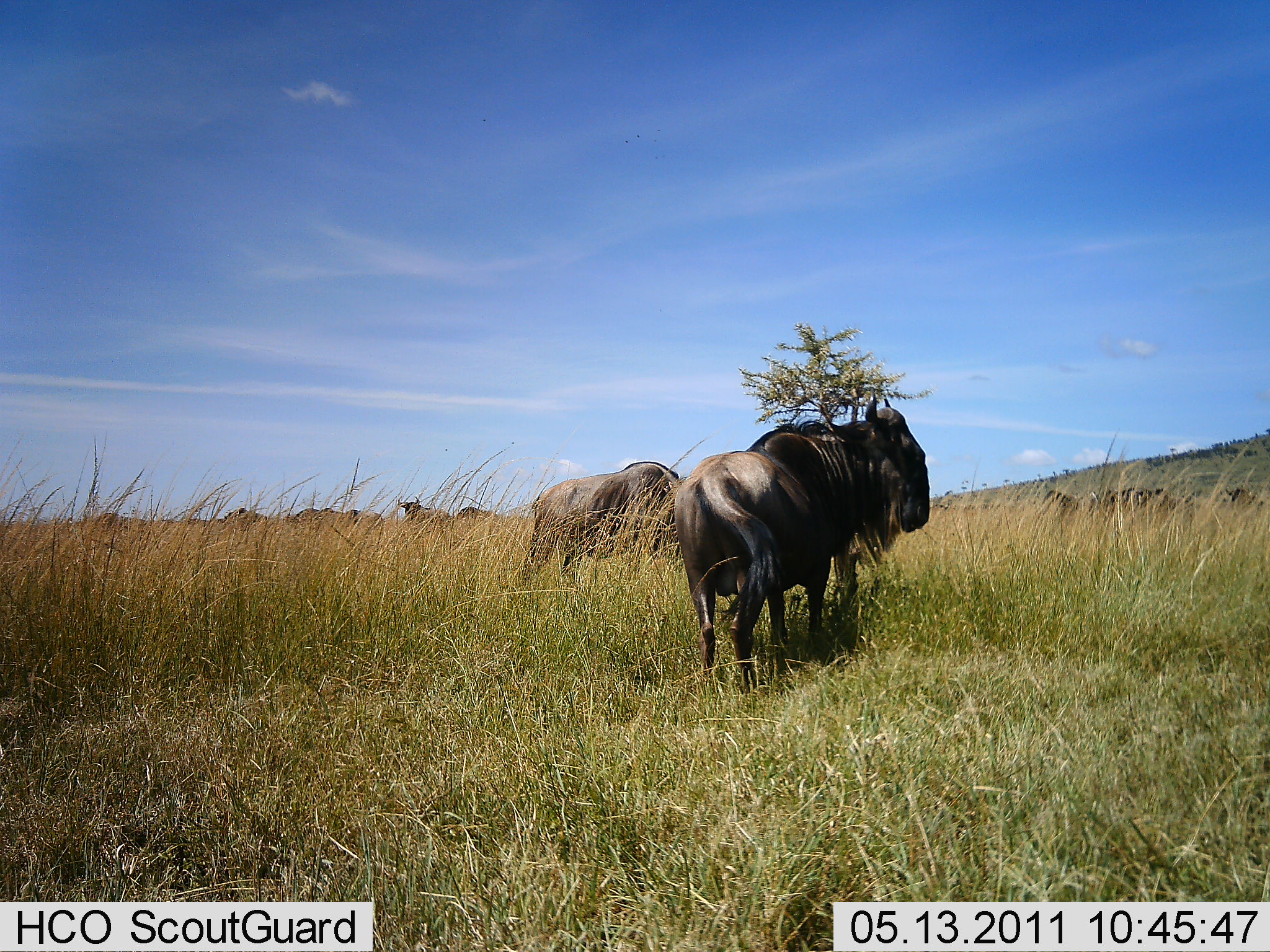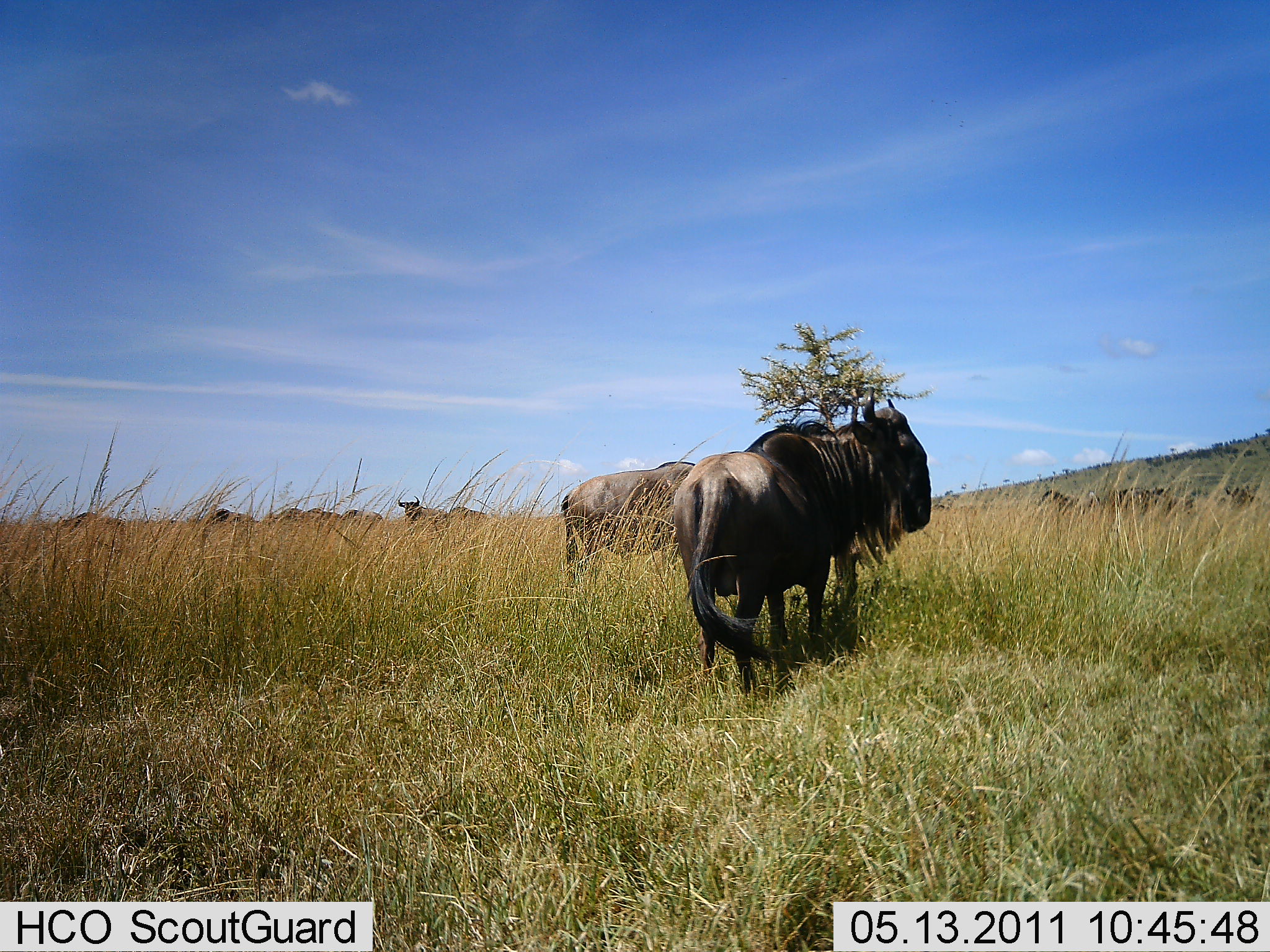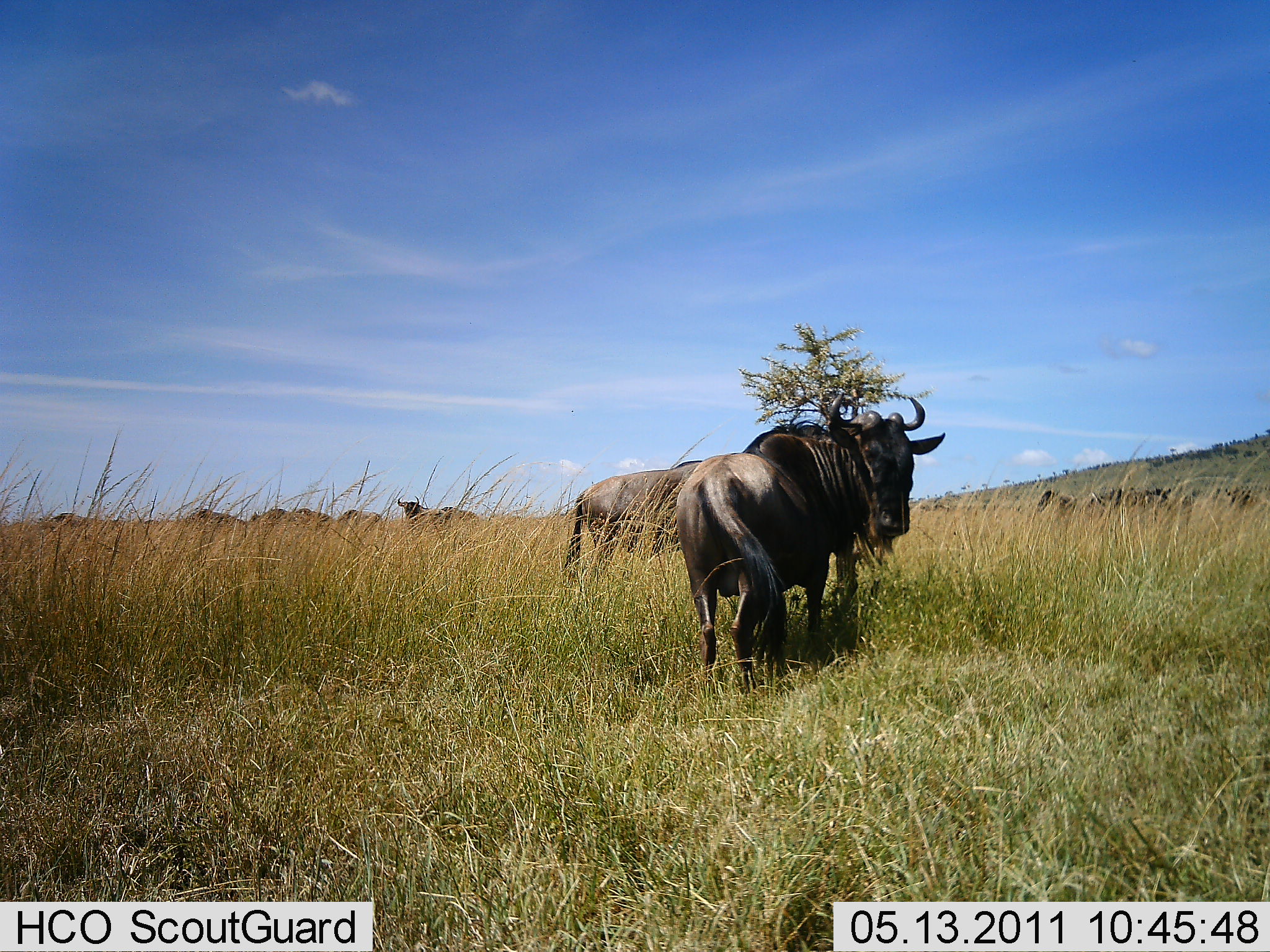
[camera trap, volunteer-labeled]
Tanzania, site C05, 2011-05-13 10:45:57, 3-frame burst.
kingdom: Animalia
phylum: Chordata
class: Mammalia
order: Artiodactyla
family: Bovidae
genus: Connochaetes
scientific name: Connochaetes taurinus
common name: blue wildebeest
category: wildebeest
Wildebeest (blue wildebeest) (Connochaetes taurinus), count 11-50. Behavior (volunteer vote fractions): standing 75%, resting 0%, moving 33%, interacting 0%. Young present (vote fraction): 0%. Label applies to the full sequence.